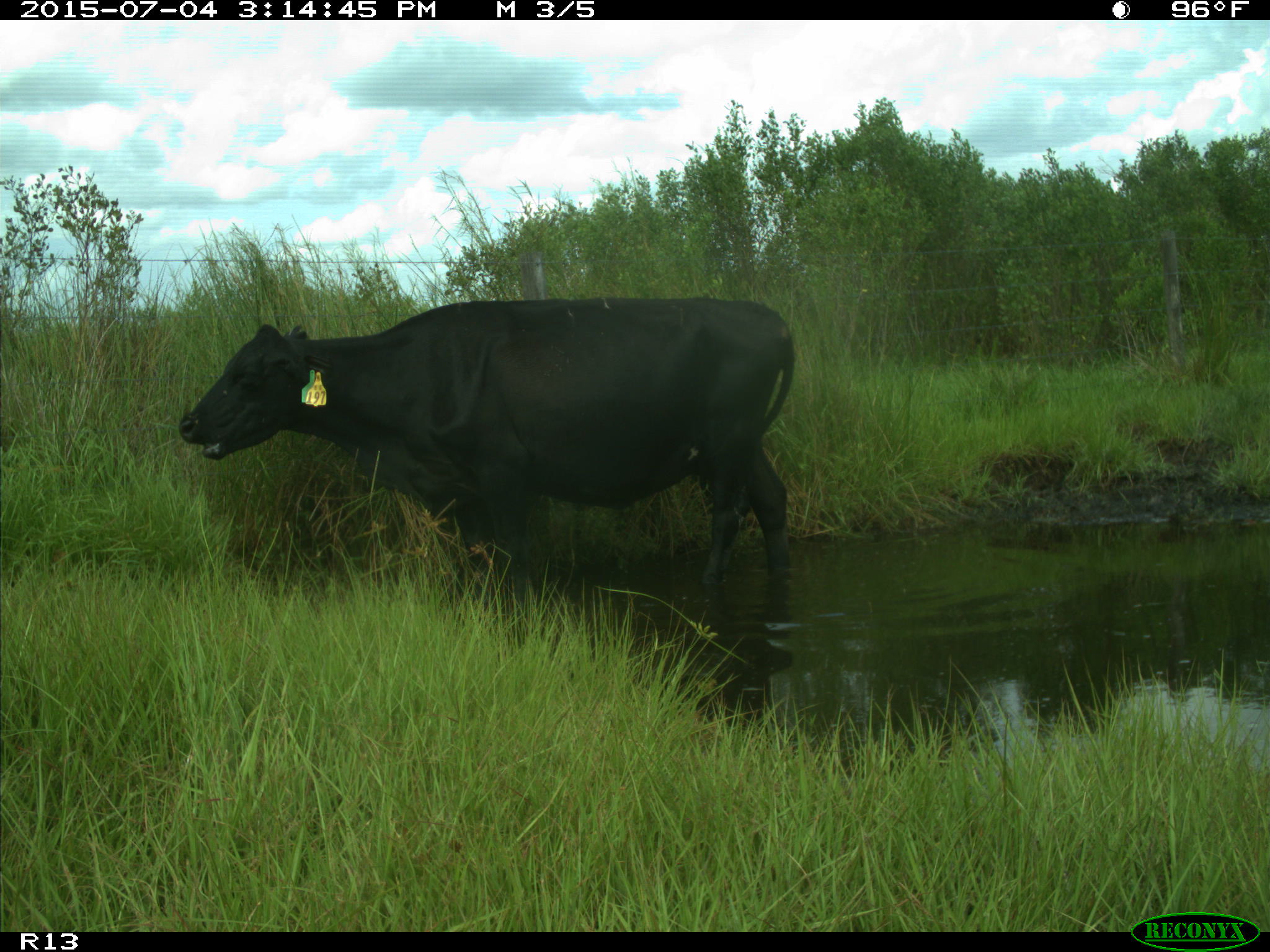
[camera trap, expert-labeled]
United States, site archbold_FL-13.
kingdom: Animalia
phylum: Chordata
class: Mammalia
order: Artiodactyla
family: Bovidae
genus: Bos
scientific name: Bos taurus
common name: domestic cow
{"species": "Bos taurus (domestic cow)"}